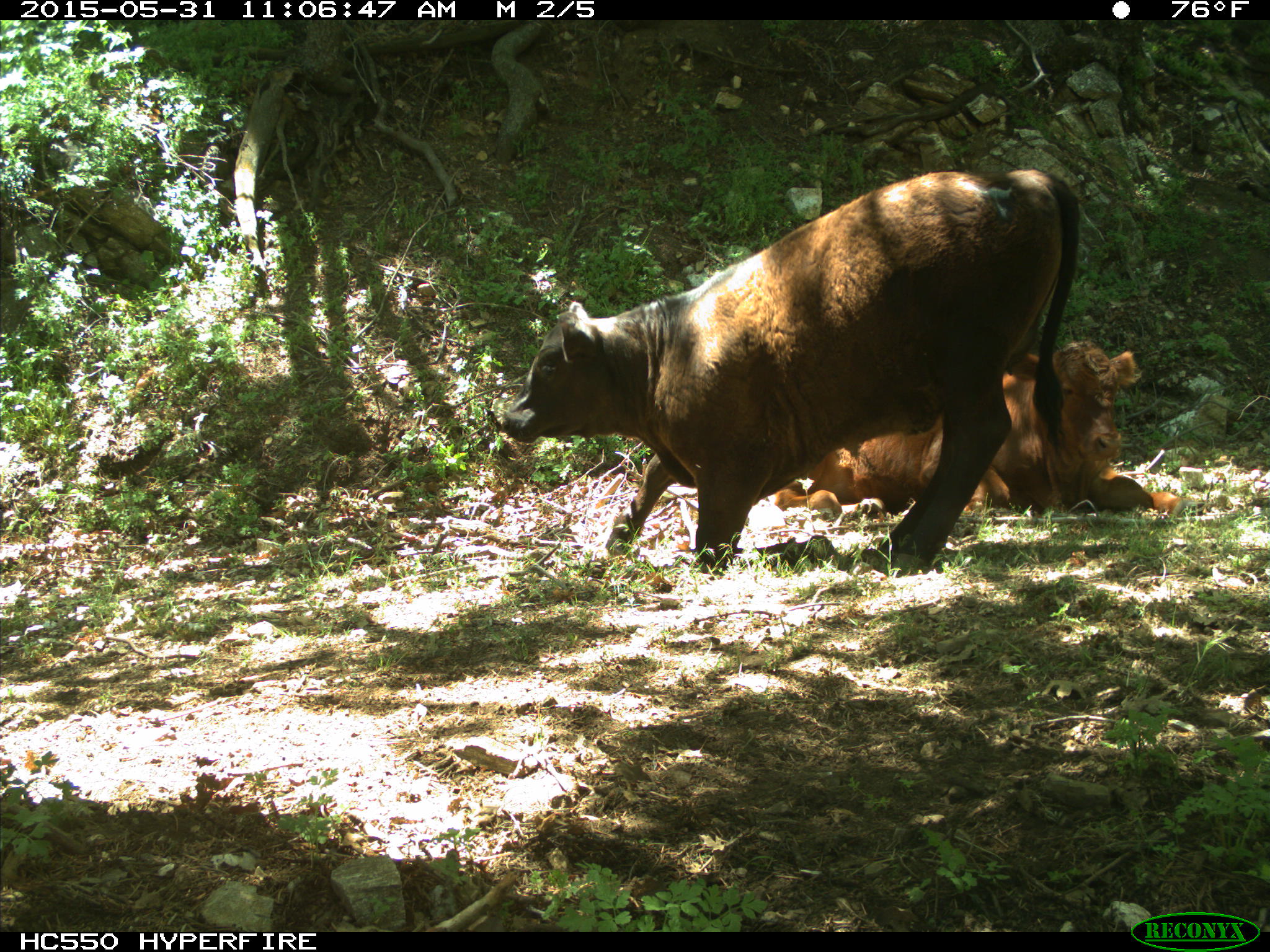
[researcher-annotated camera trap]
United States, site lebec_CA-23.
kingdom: Animalia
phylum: Chordata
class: Mammalia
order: Artiodactyla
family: Bovidae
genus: Bos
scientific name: Bos taurus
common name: domestic cow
Bos taurus (domestic cow).